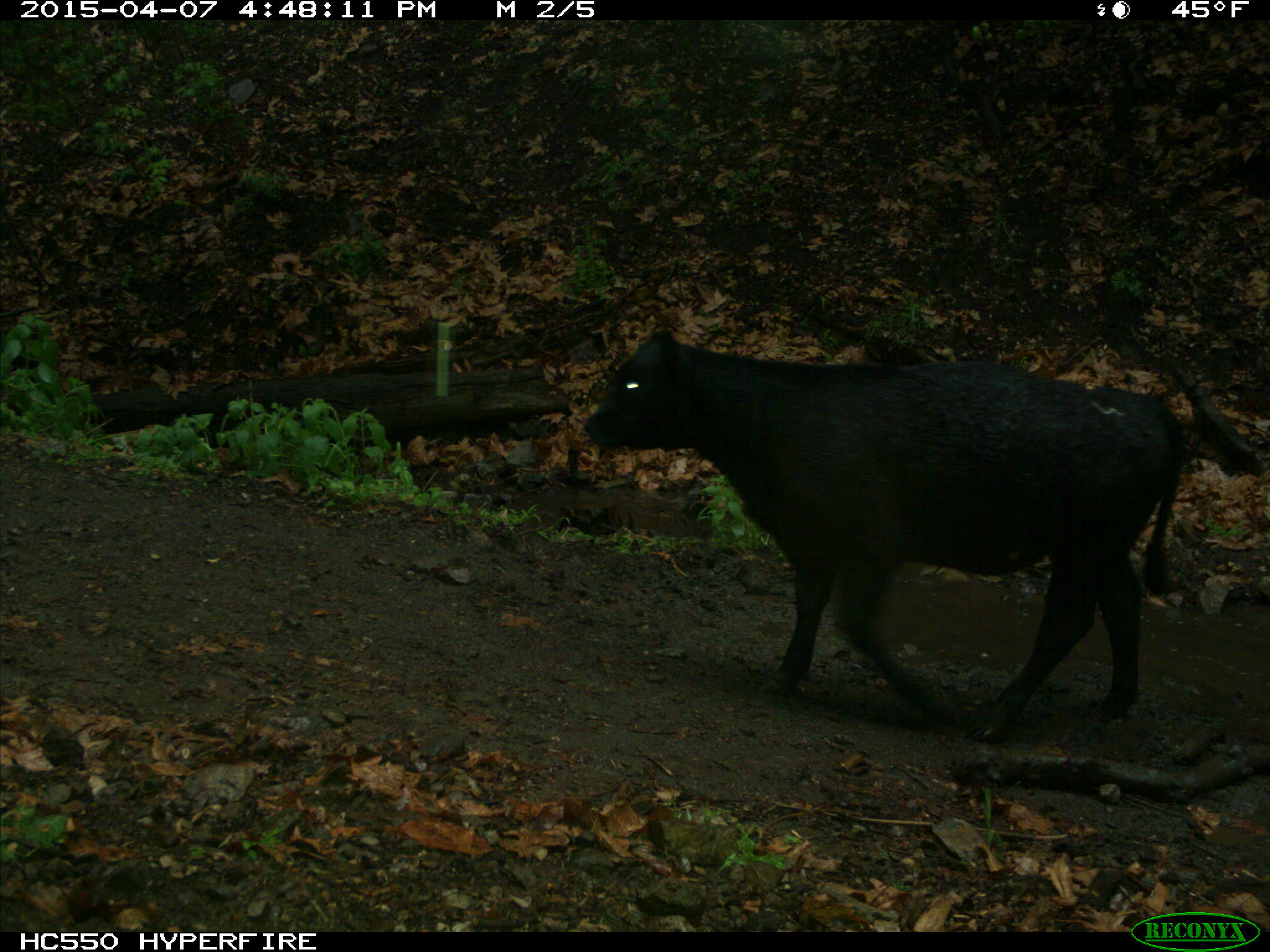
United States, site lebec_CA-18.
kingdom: Animalia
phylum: Chordata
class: Mammalia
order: Artiodactyla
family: Bovidae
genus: Bos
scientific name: Bos taurus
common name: domestic cow